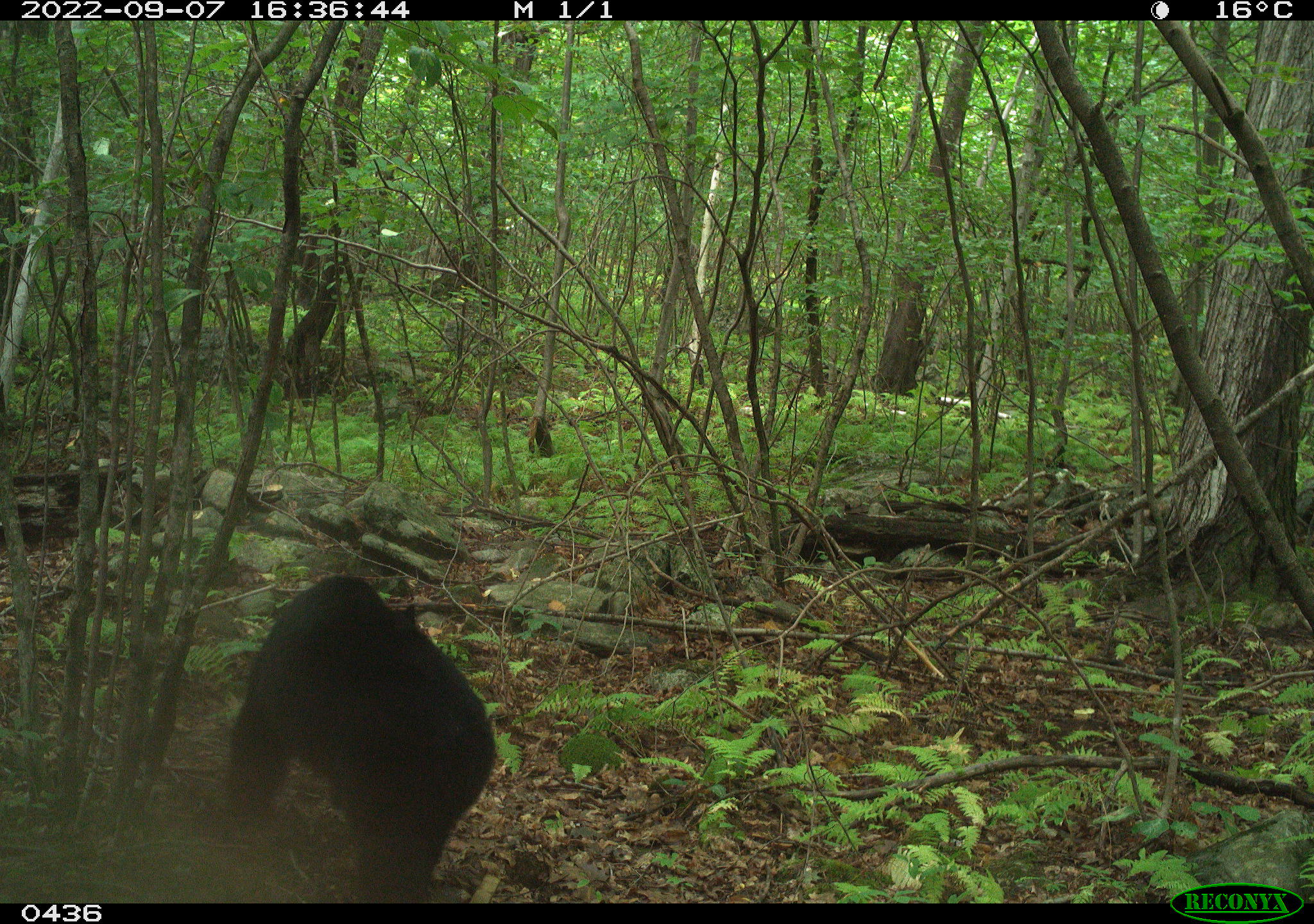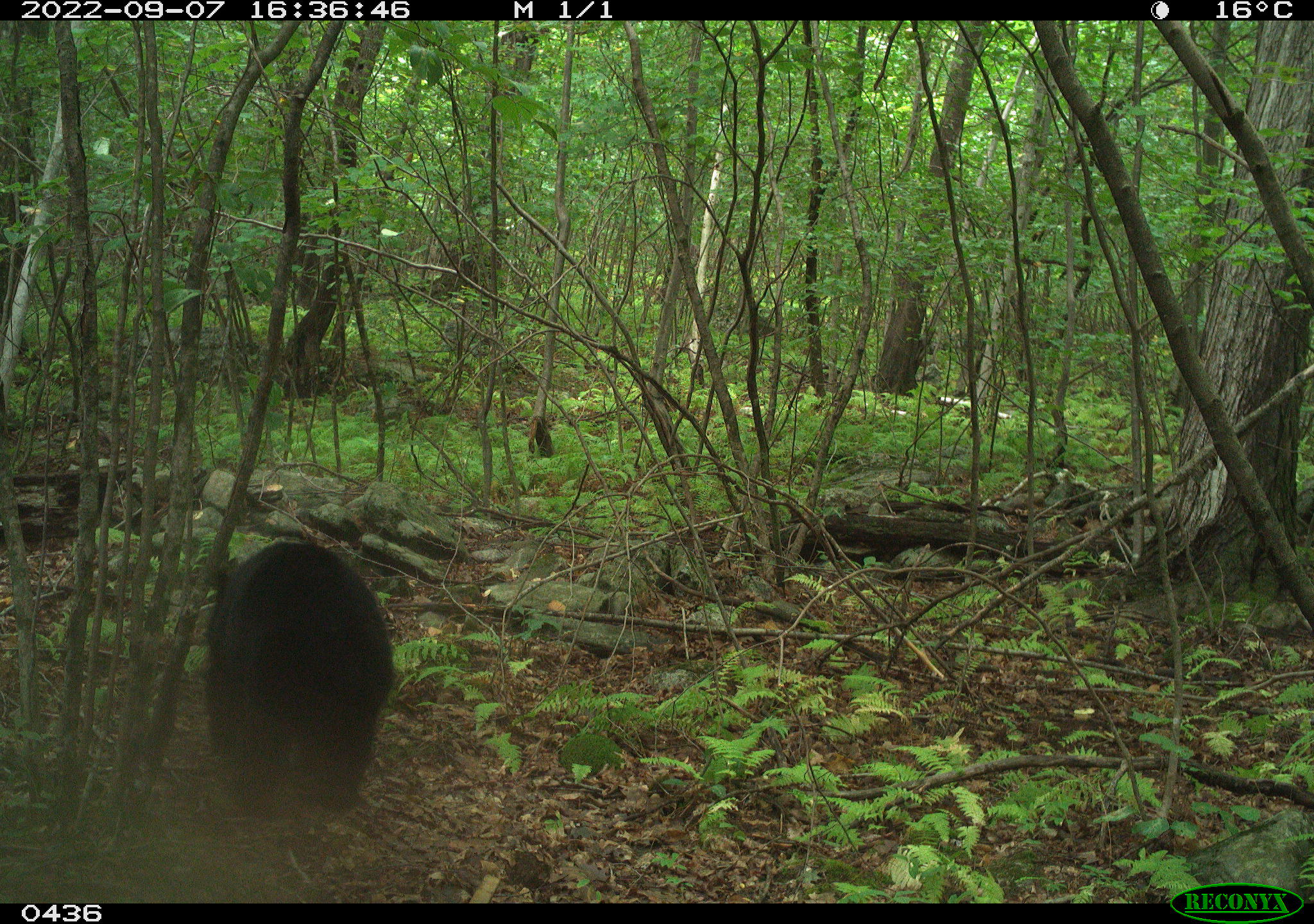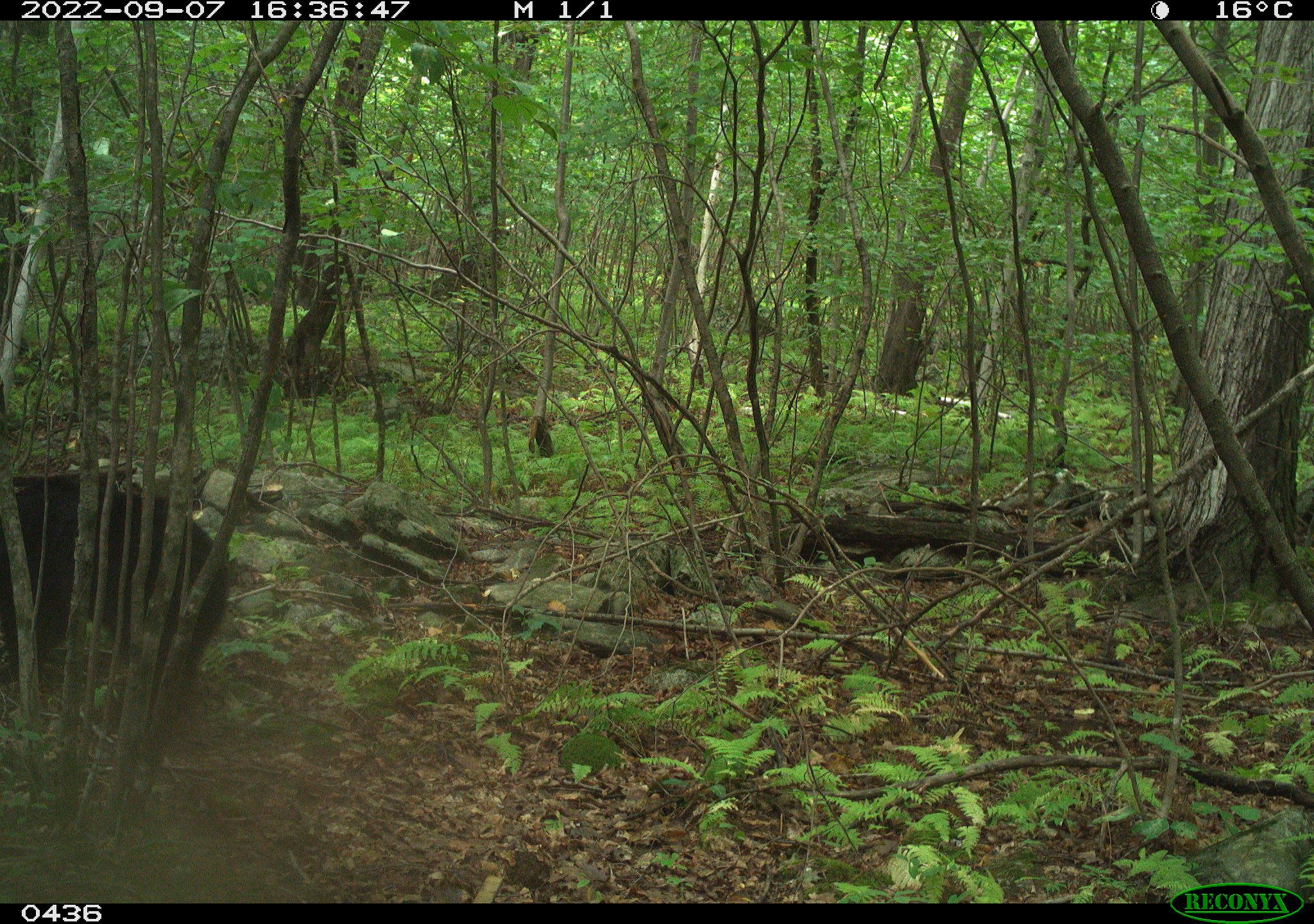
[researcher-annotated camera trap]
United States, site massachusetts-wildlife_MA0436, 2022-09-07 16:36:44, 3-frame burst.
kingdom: Animalia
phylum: Chordata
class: Mammalia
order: Carnivora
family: Ursidae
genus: Ursus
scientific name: Ursus americanus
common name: black bear